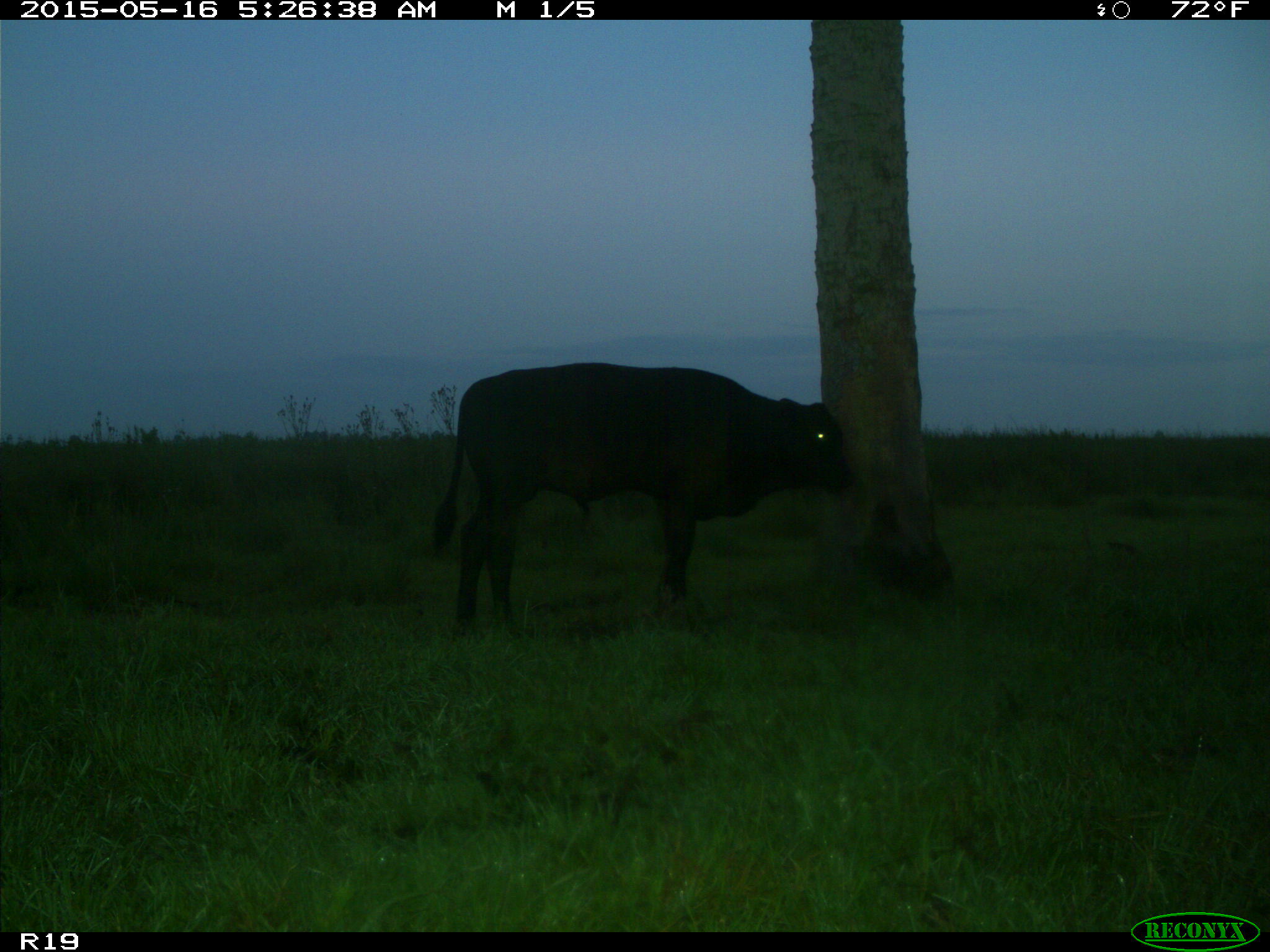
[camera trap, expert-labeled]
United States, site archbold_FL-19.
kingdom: Animalia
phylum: Chordata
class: Mammalia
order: Artiodactyla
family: Bovidae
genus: Bos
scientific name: Bos taurus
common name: domestic cow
Bos taurus (domestic cow).